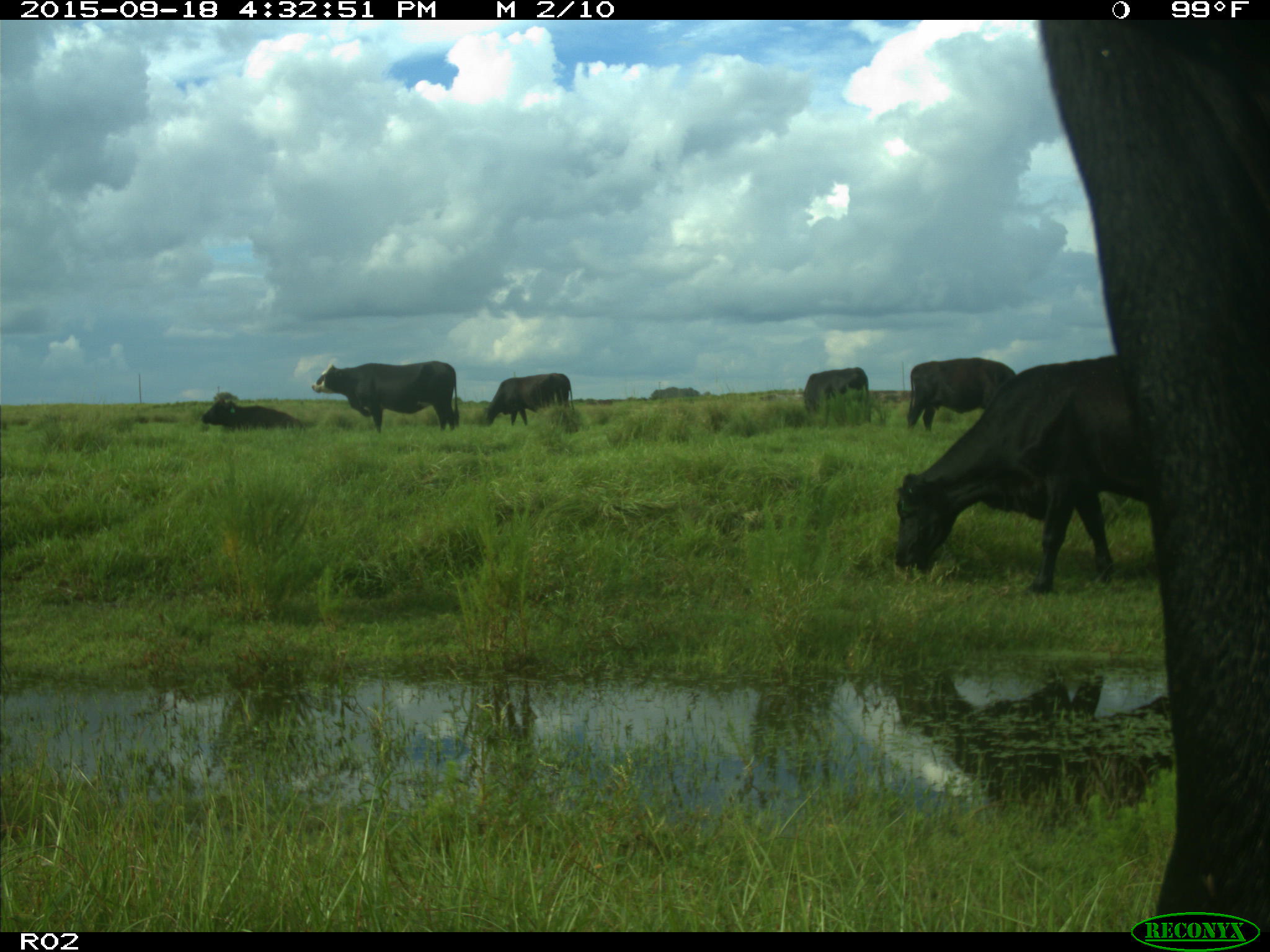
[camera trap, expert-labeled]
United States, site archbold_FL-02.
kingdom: Animalia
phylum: Chordata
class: Mammalia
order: Artiodactyla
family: Bovidae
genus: Bos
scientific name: Bos taurus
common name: domestic cow